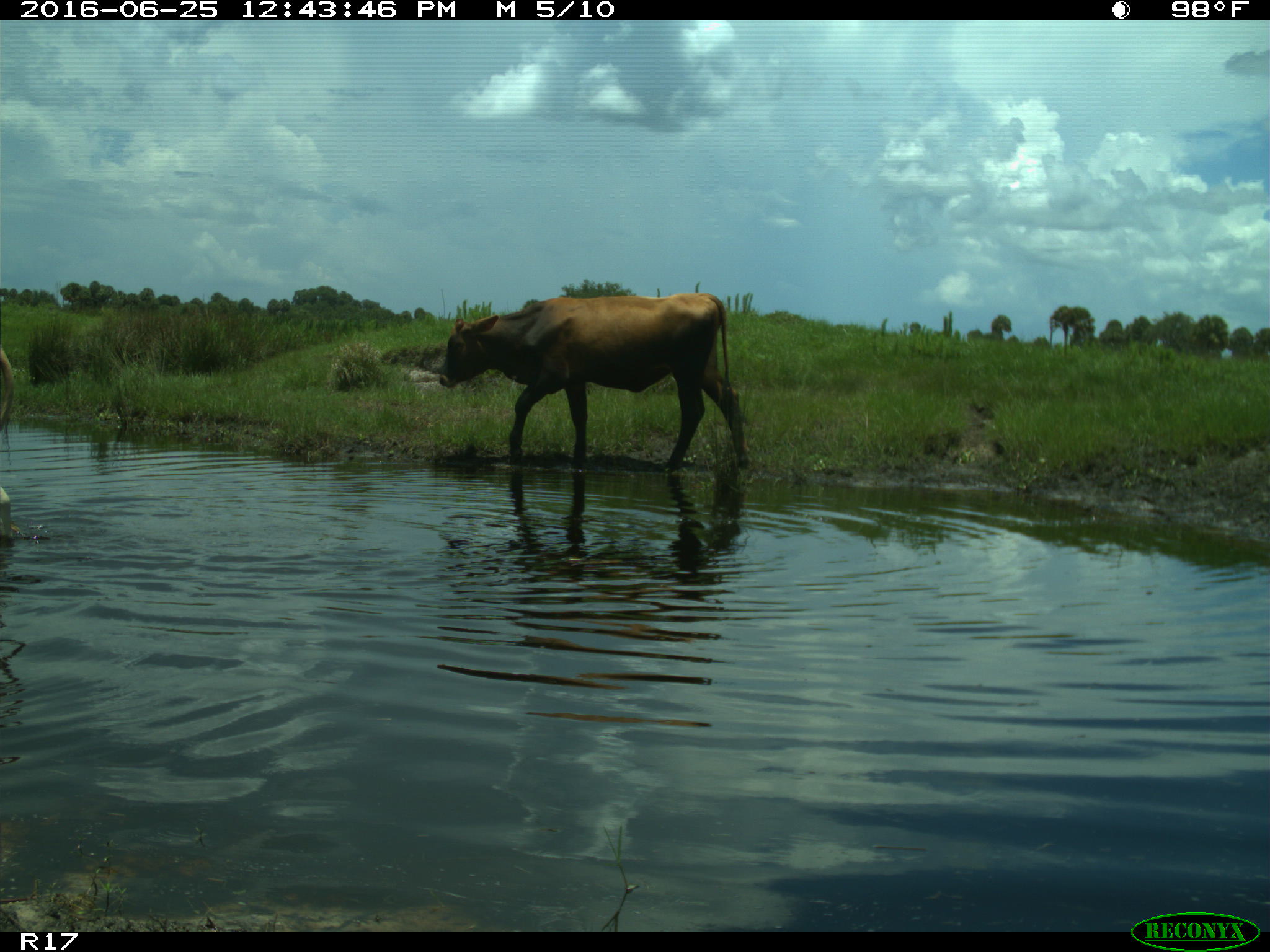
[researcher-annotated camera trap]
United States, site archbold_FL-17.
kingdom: Animalia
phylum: Chordata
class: Mammalia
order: Artiodactyla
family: Bovidae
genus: Bos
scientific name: Bos taurus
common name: domestic cow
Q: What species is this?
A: Bos taurus (domestic cow).